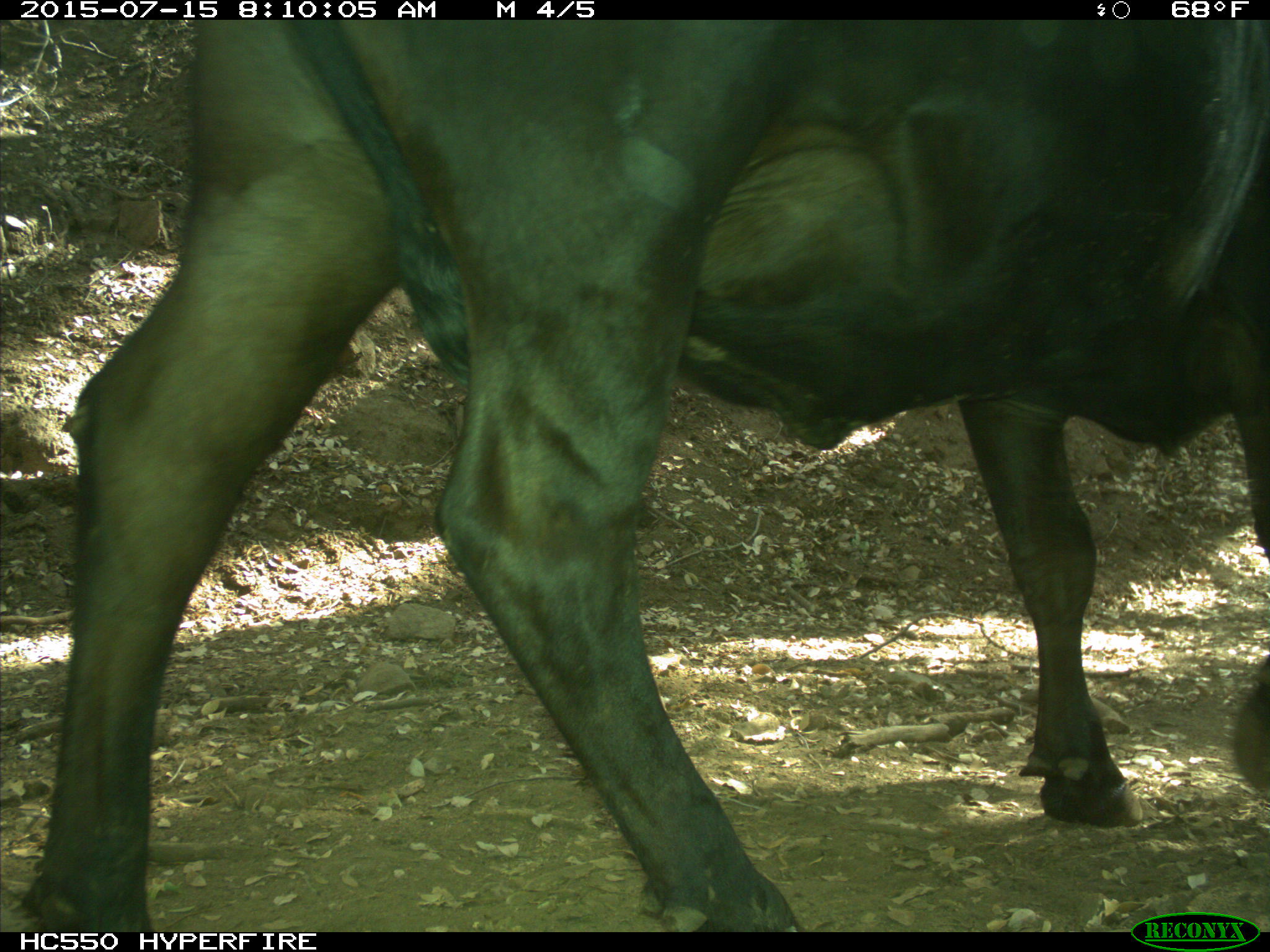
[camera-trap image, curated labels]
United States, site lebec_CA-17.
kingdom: Animalia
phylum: Chordata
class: Mammalia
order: Artiodactyla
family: Bovidae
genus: Bos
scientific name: Bos taurus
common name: domestic cow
Bos taurus (domestic cow).